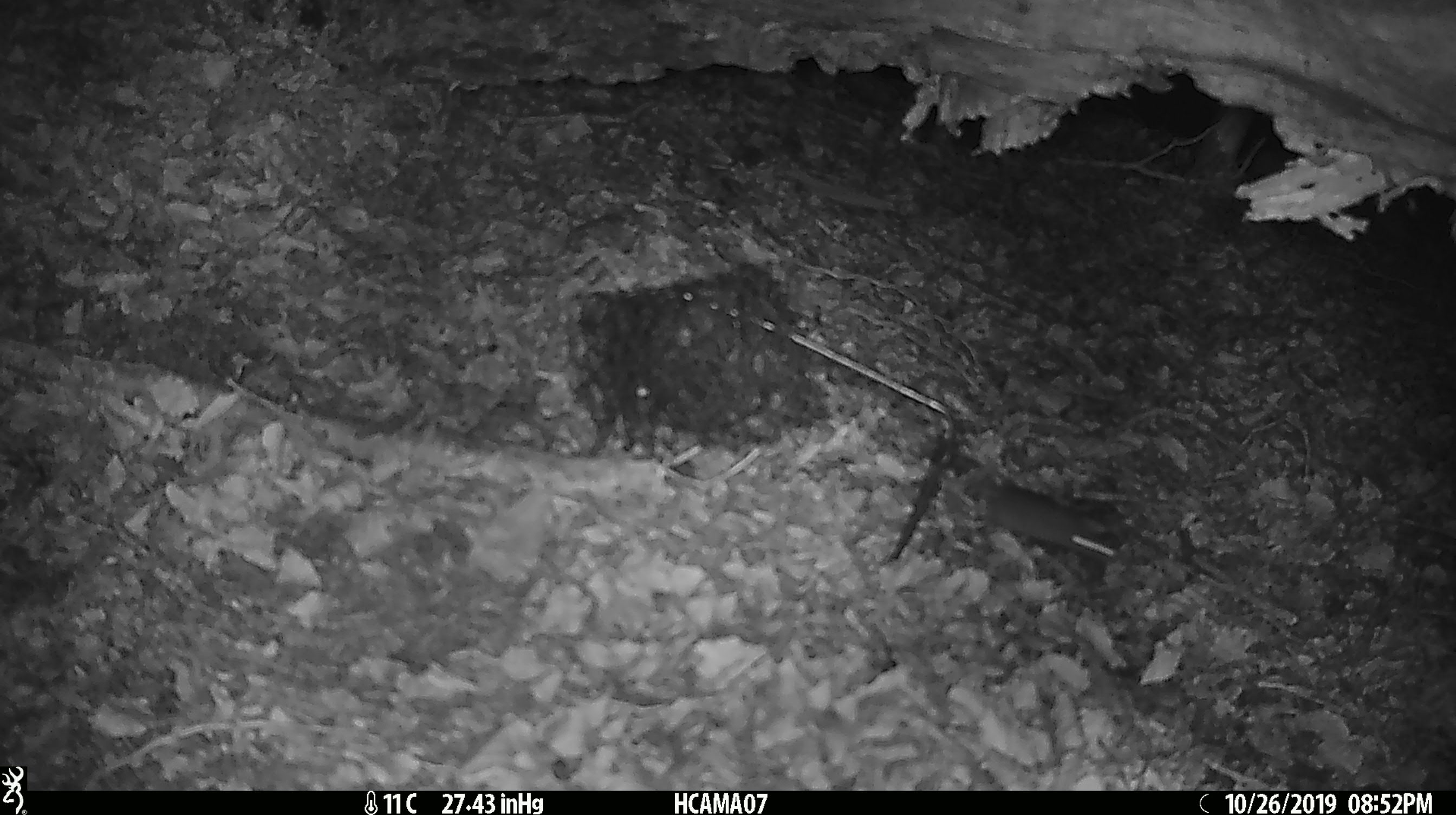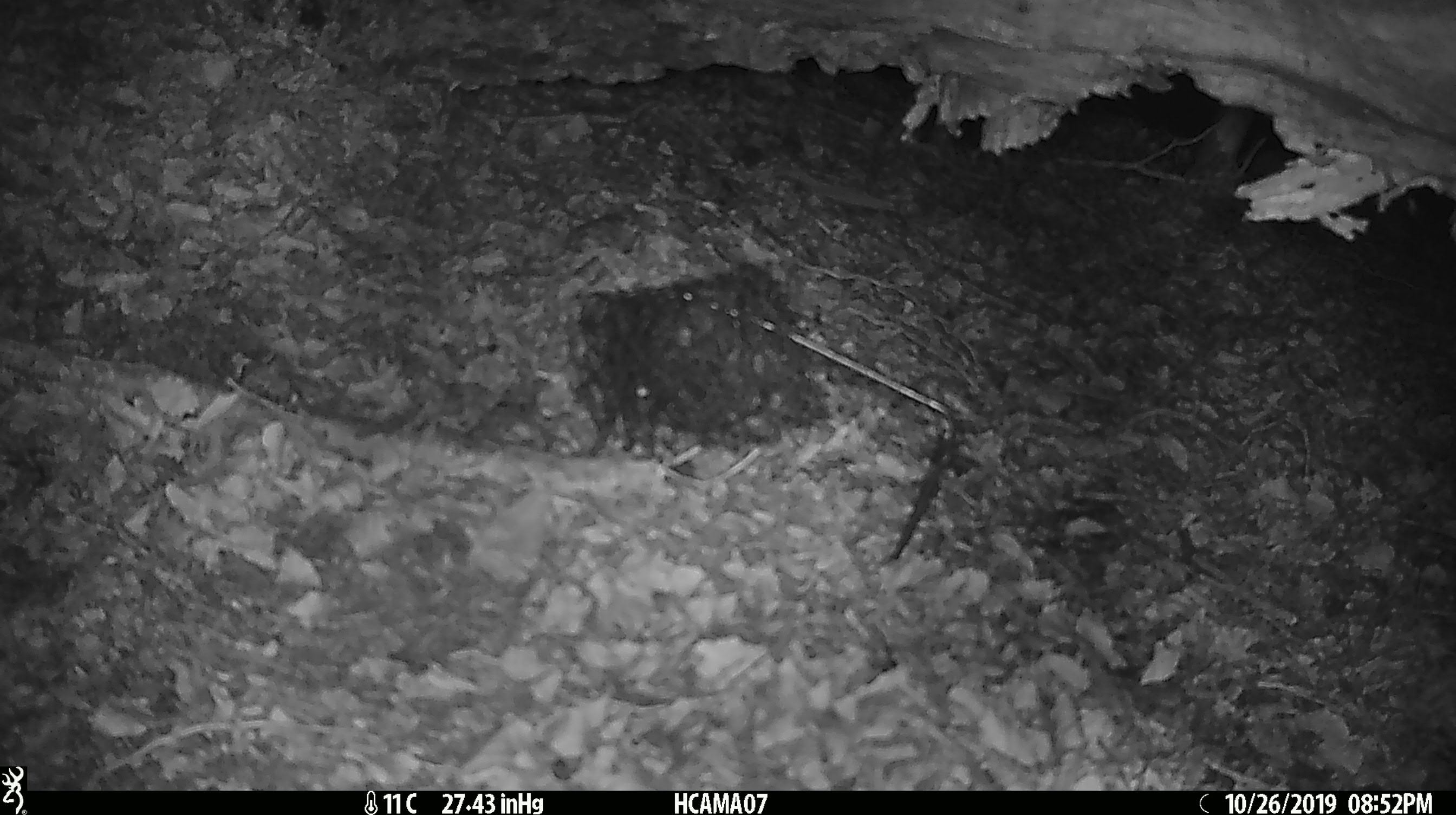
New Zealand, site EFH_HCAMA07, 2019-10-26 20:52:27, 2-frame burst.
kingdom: Animalia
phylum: Chordata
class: Mammalia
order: Rodentia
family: Muridae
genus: Mus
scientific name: Mus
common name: mouse